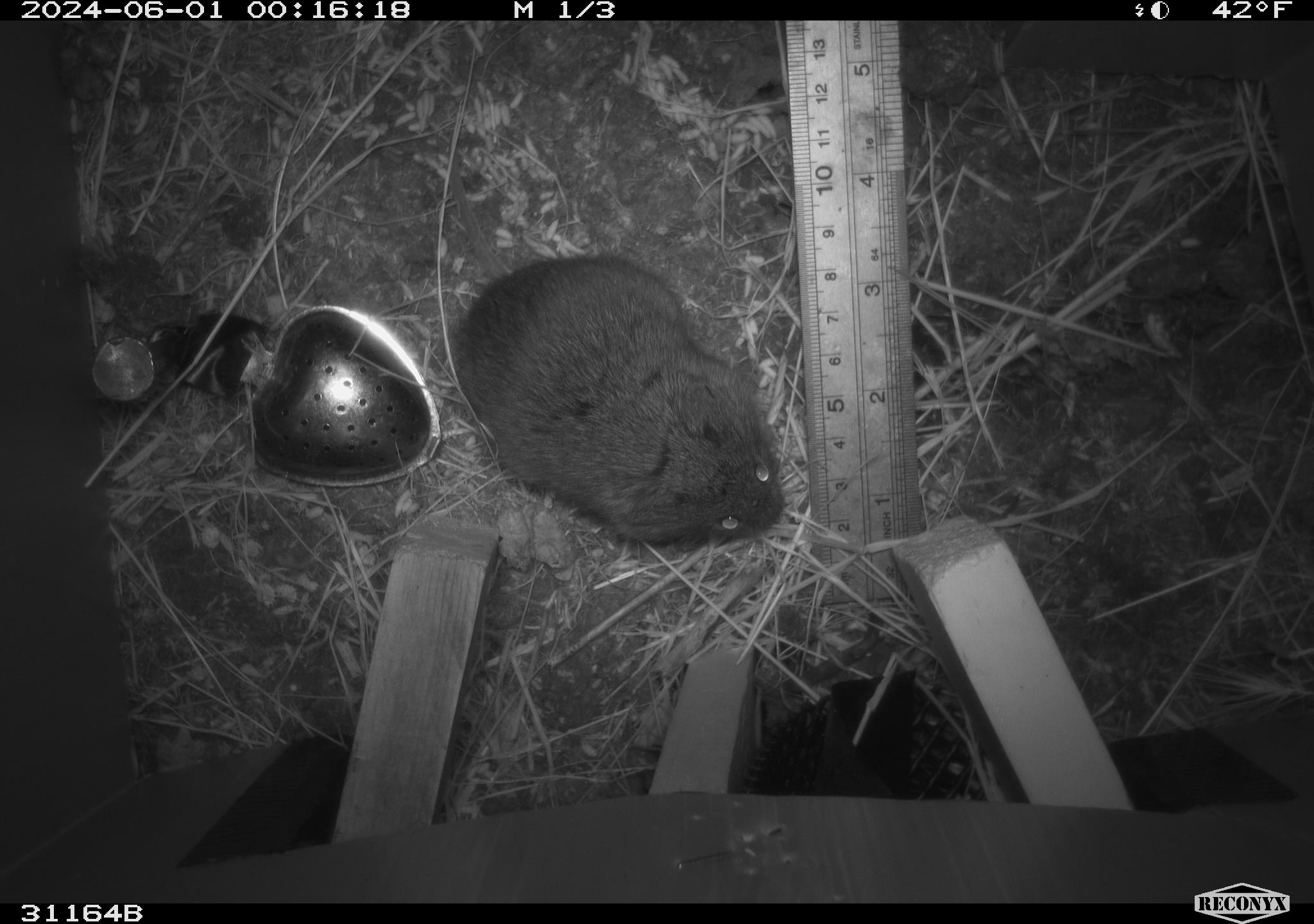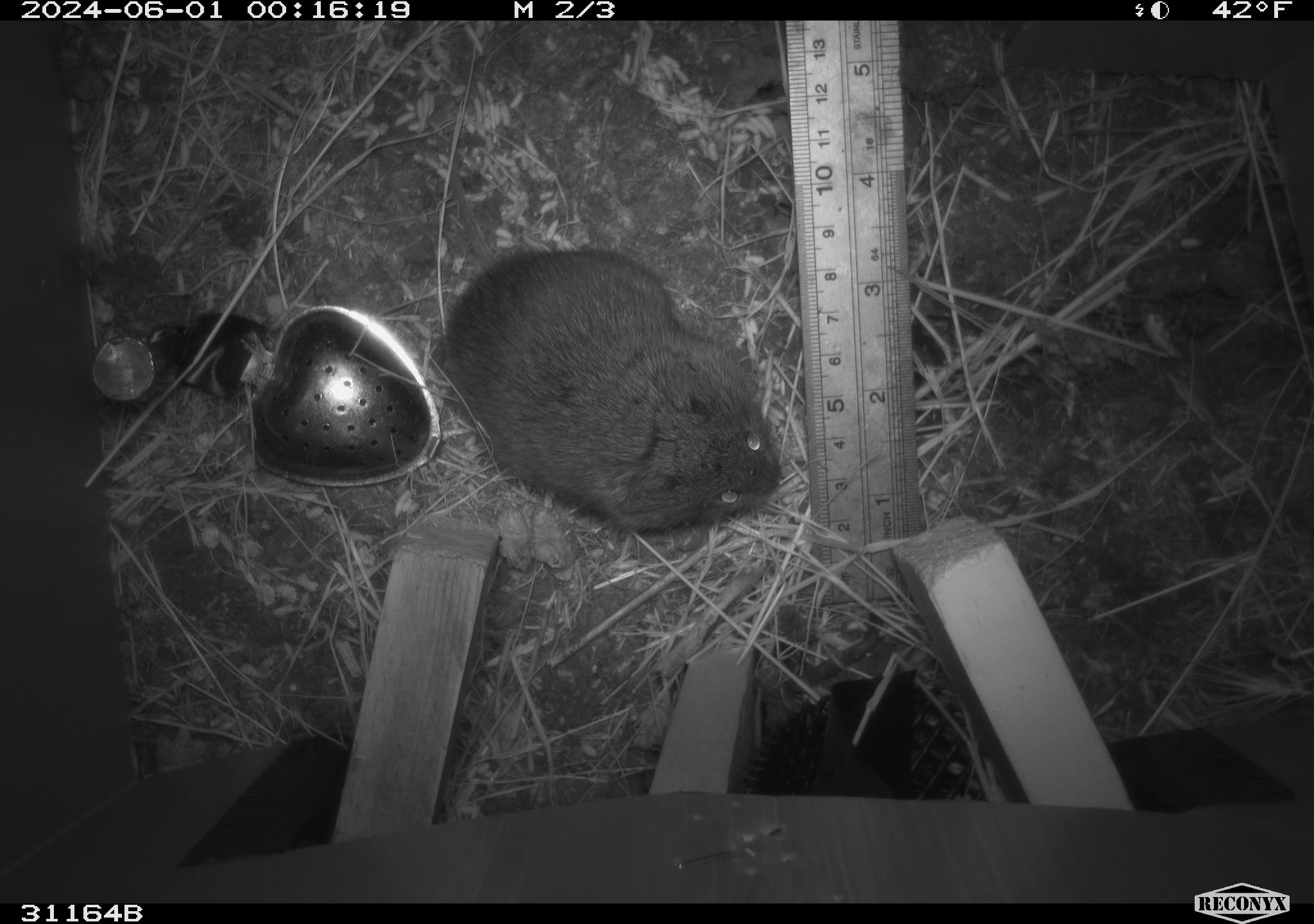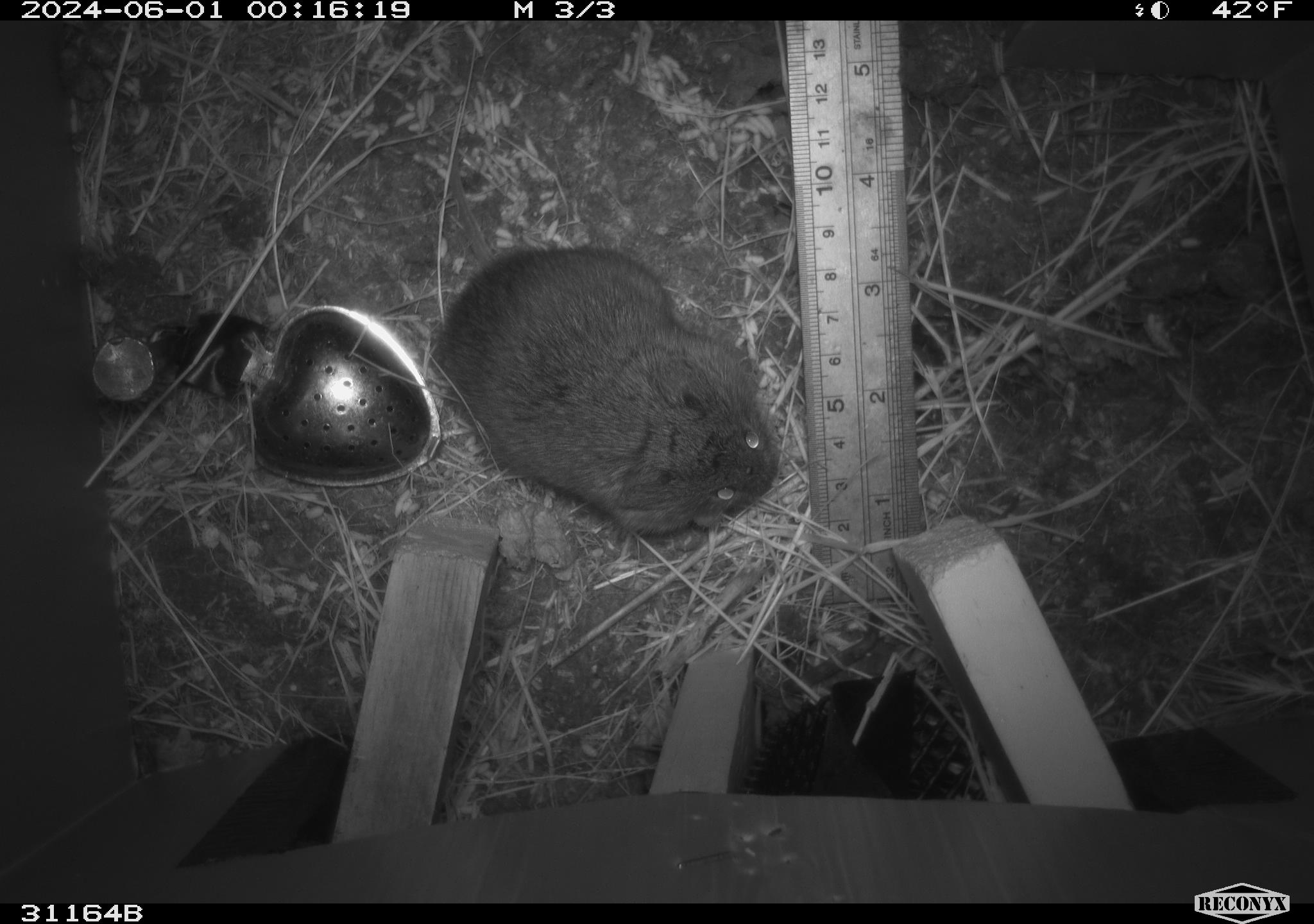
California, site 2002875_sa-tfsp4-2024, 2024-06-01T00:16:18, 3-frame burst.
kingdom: Animalia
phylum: Chordata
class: Mammalia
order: Rodentia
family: Cricetidae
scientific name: Arvicolinae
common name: voles, lemmings, and muskrats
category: arvicolinae subfamily